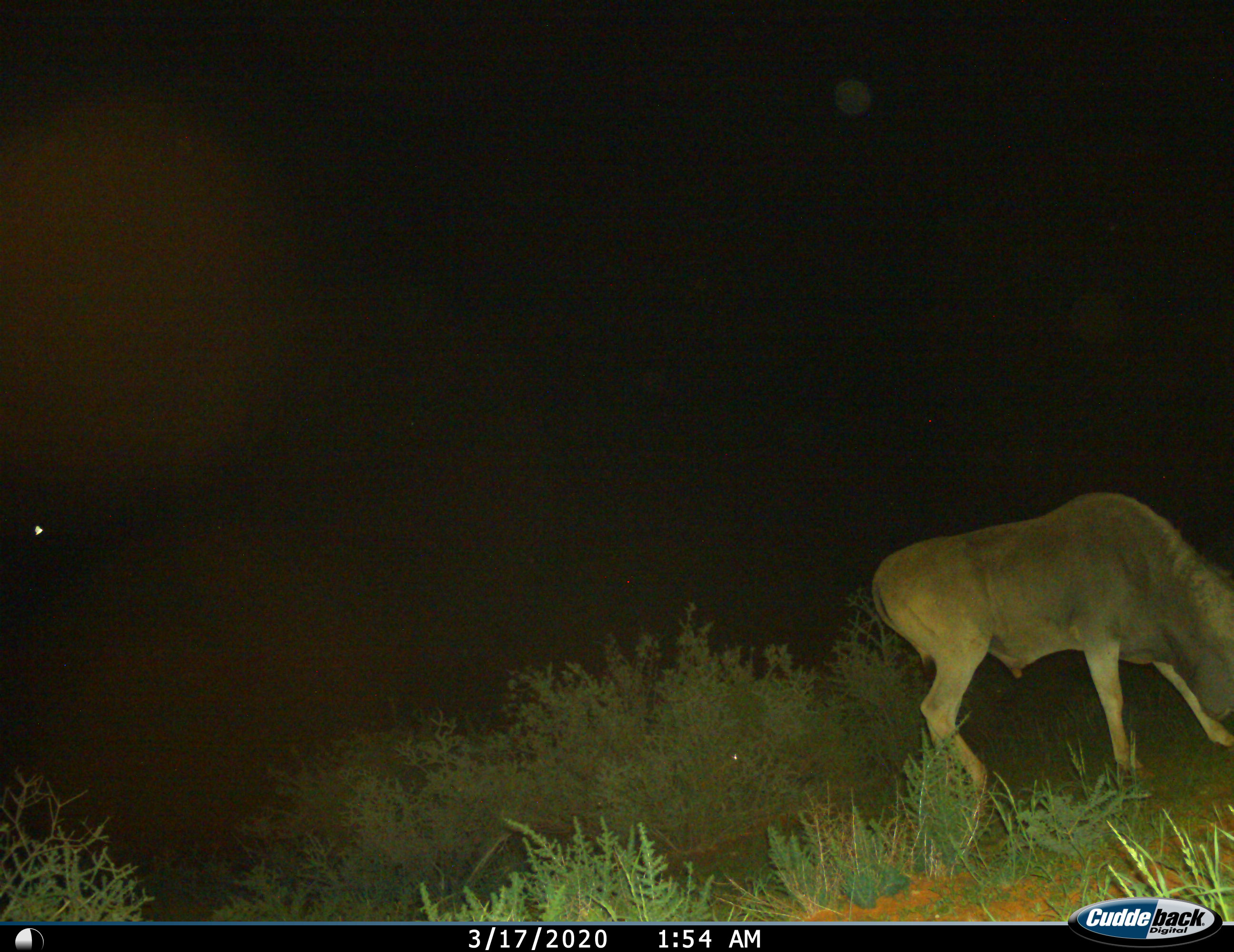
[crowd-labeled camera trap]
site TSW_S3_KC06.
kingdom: Animalia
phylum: Chordata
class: Mammalia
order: Artiodactyla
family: Bovidae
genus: Tragelaphus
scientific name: Tragelaphus oryx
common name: eland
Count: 1.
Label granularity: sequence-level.